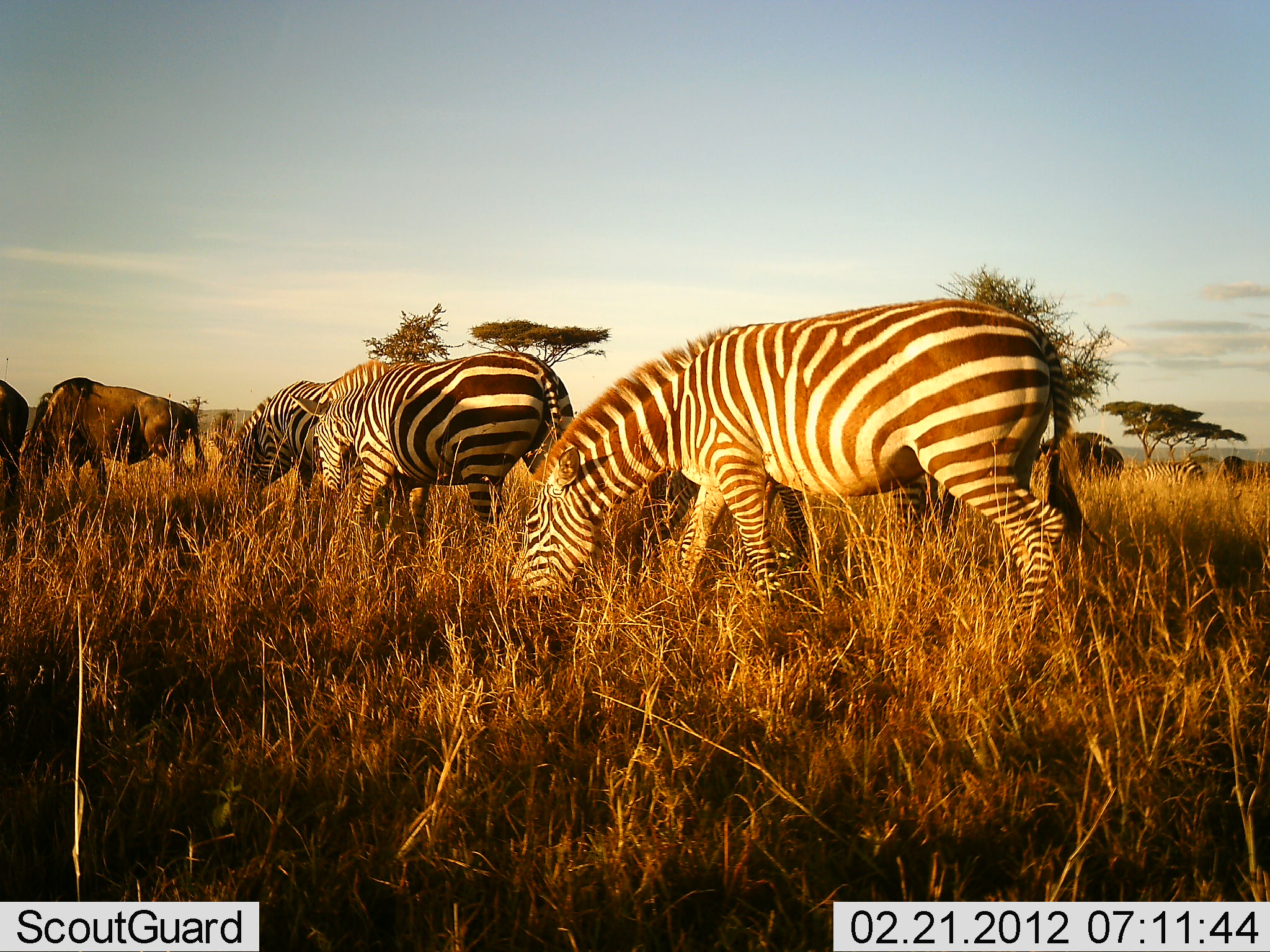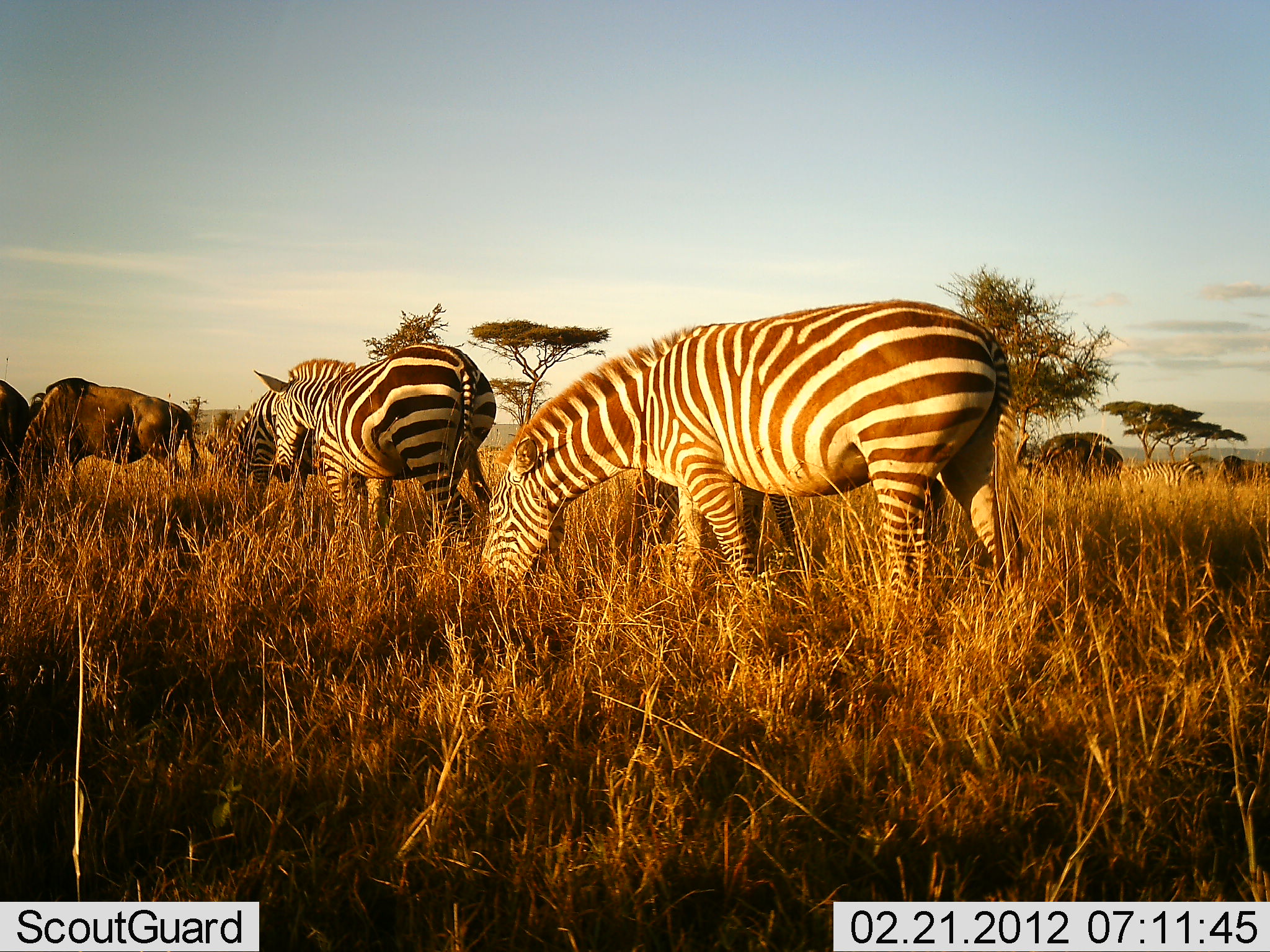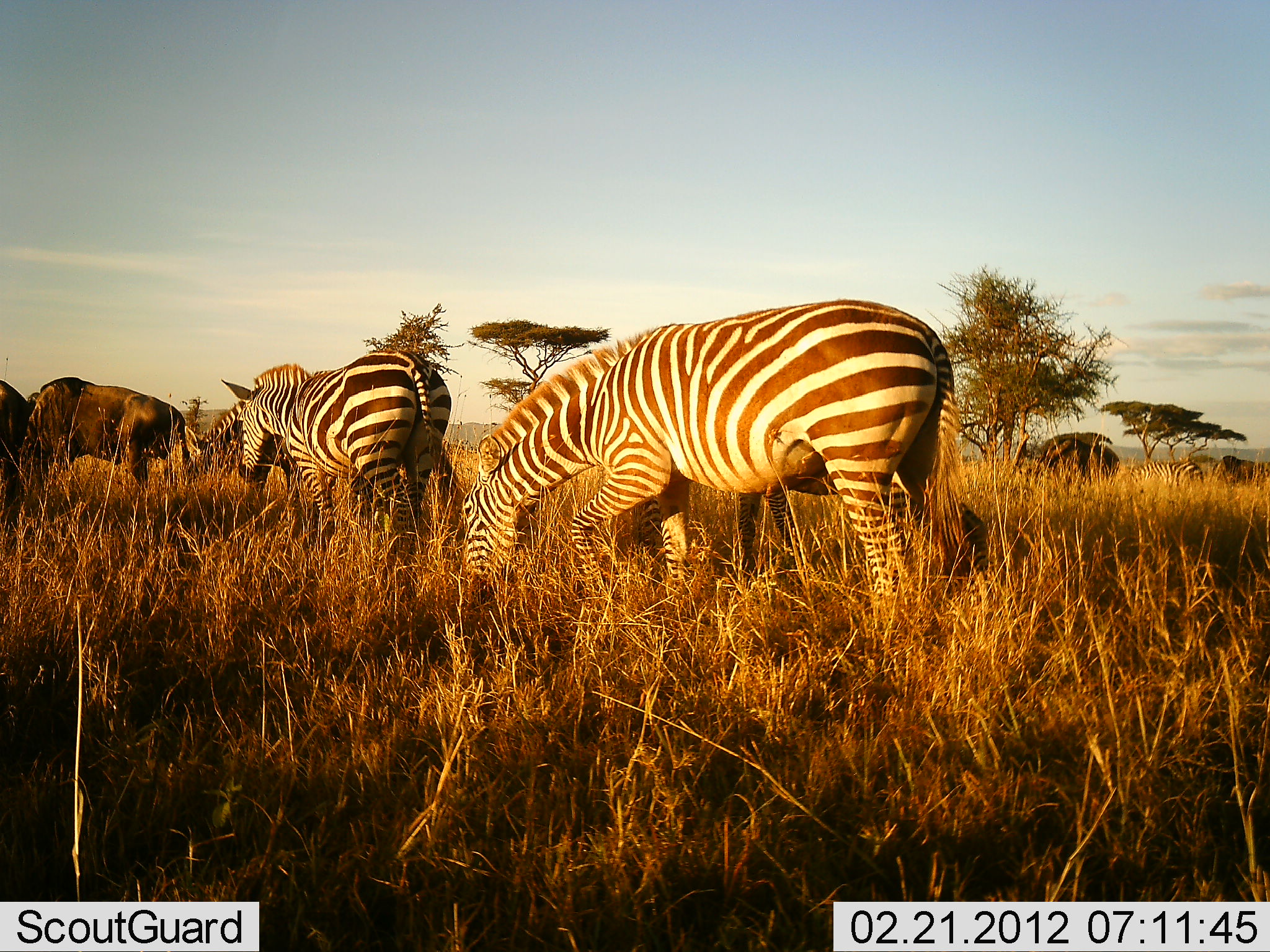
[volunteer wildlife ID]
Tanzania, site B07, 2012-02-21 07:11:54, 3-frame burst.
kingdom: Animalia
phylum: Chordata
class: Mammalia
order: Artiodactyla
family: Bovidae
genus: Connochaetes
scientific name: Connochaetes taurinus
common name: blue wildebeest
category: wildebeest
Wildebeest (blue wildebeest) (Connochaetes taurinus), count 3. Behavior (volunteer vote fractions): standing 44%, resting 0%, moving 25%, interacting 0%. Young present (vote fraction): 0%. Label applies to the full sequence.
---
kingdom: Animalia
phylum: Chordata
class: Mammalia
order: Perissodactyla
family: Equidae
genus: Equus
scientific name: Equus quagga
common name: plains zebra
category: zebra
Zebra (plains zebra) (Equus quagga), count 4. Behavior (volunteer vote fractions): standing 32%, resting 0%, moving 47%, interacting 0%. Young present (vote fraction): 5%. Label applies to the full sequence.